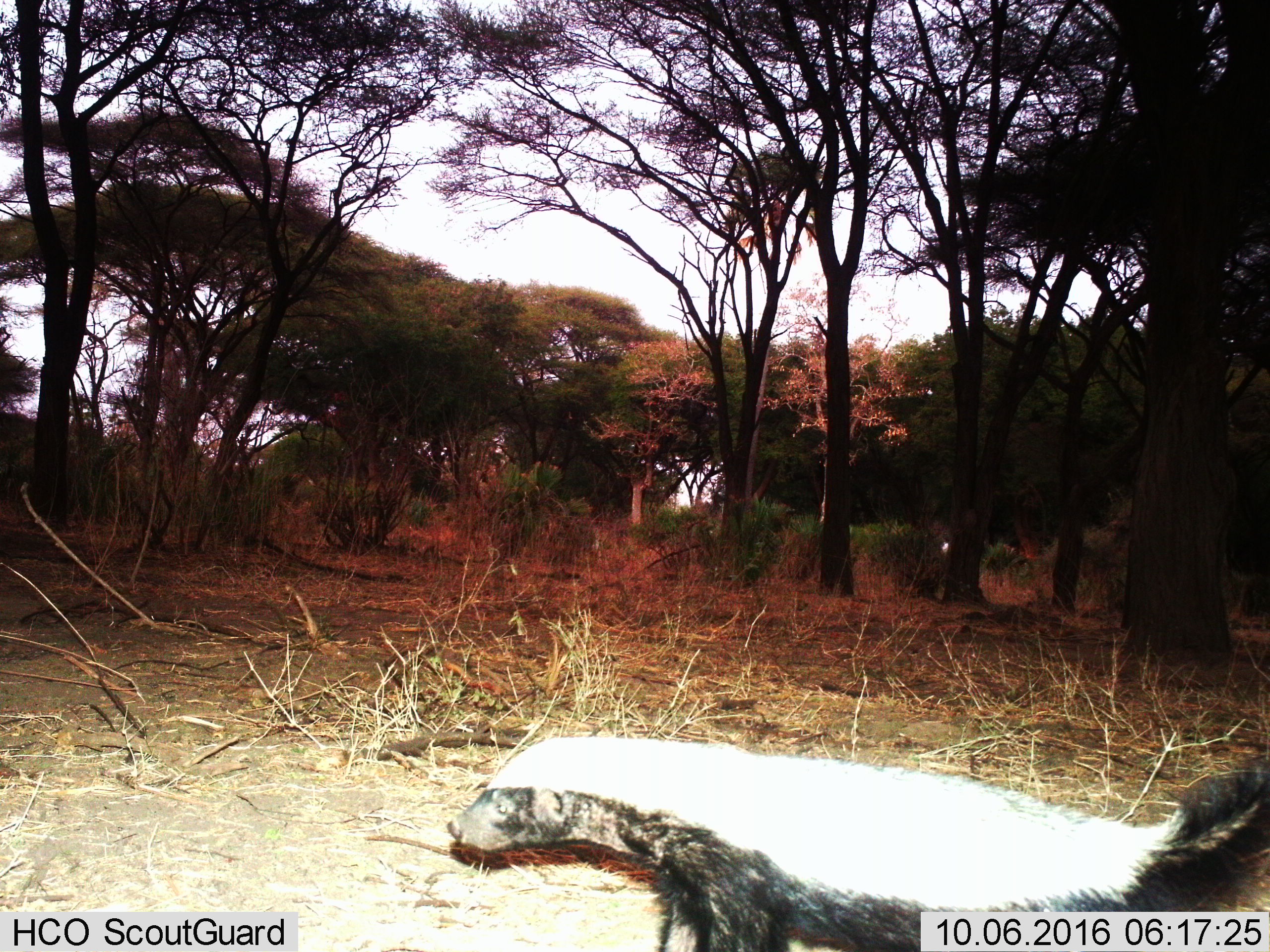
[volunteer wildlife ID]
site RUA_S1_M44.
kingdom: Animalia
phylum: Chordata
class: Mammalia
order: Carnivora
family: Mustelidae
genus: Mellivora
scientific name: Mellivora capensis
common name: honey badger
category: honeybadger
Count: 1.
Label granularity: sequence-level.